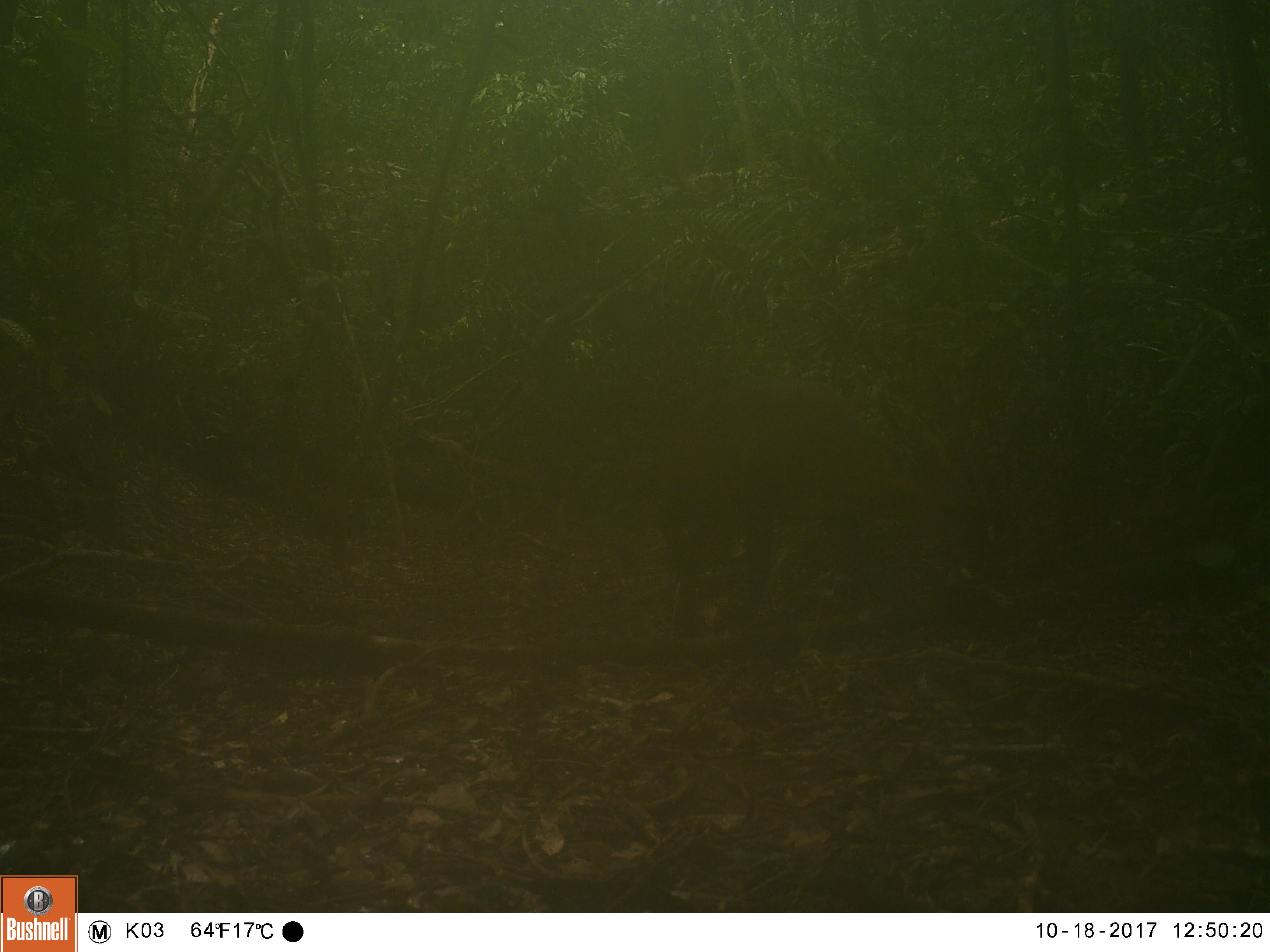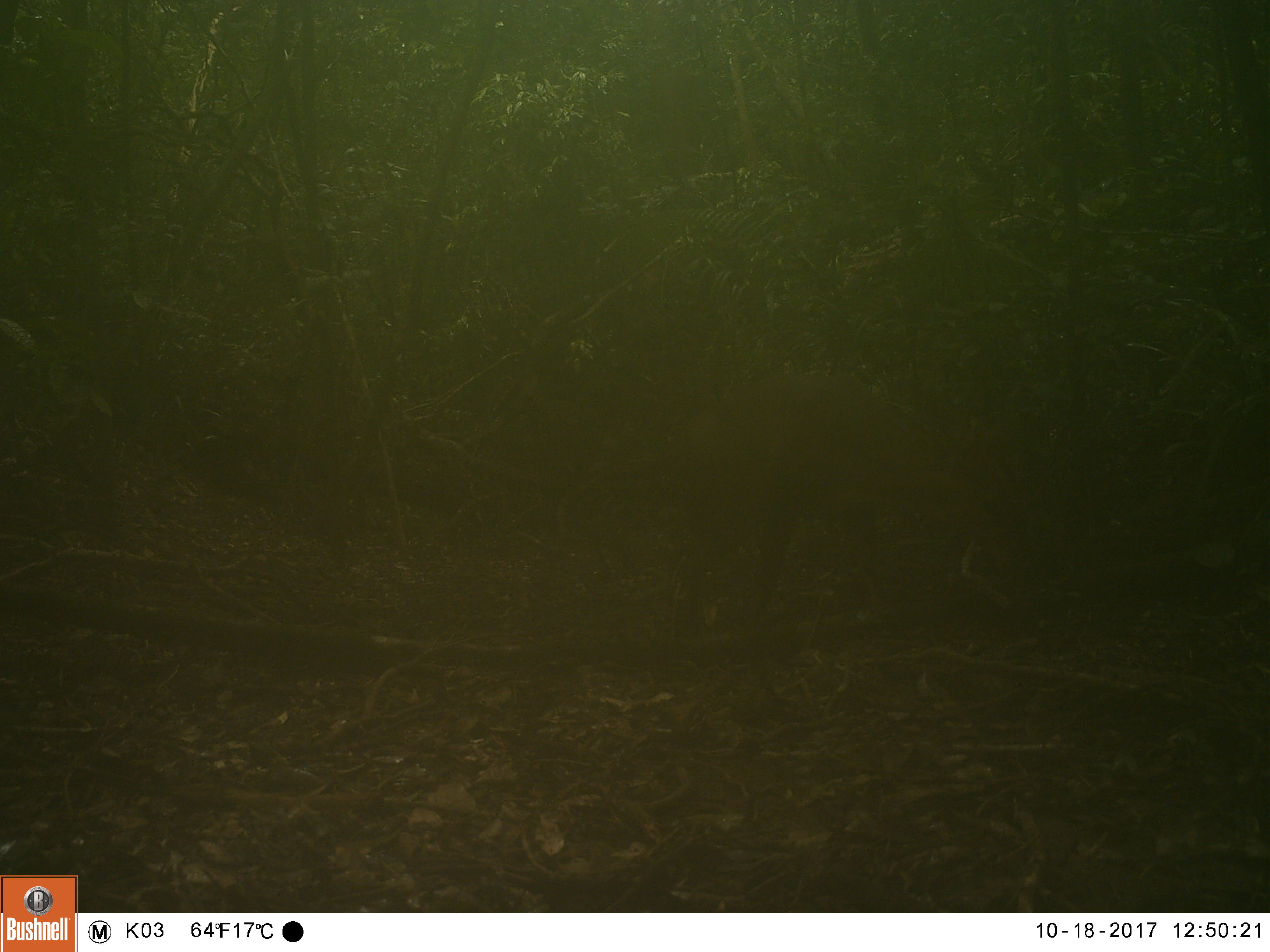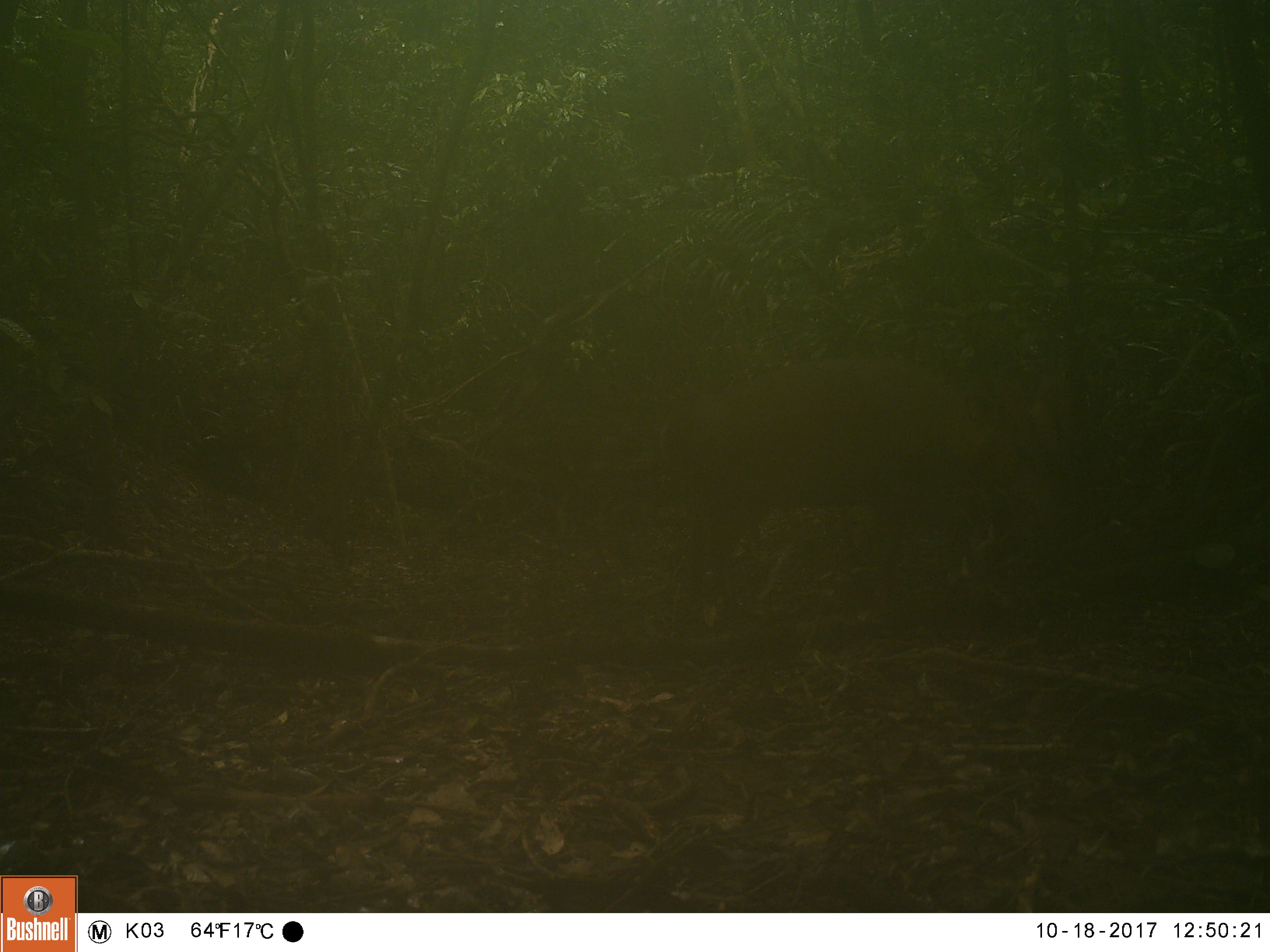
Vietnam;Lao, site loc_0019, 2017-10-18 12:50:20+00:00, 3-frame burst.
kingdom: Animalia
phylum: Chordata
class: Mammalia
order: Artiodactyla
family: Cervidae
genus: Muntiacus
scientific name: Muntiacus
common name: muntjacs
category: unidentified muntjac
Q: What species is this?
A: Unidentified muntjac (muntjacs) (Muntiacus).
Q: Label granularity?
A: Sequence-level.